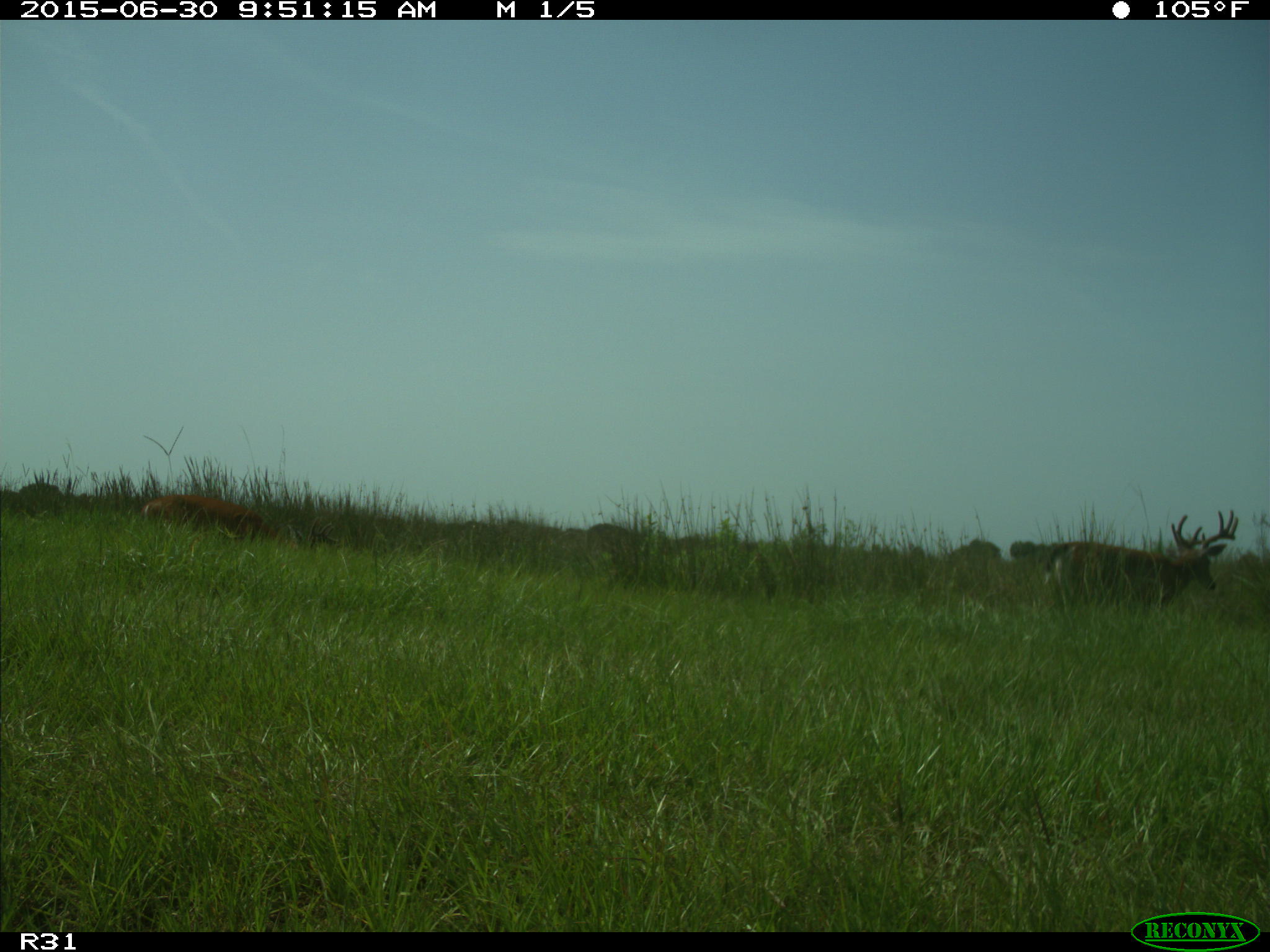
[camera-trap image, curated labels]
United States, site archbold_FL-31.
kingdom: Animalia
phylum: Chordata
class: Mammalia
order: Artiodactyla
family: Cervidae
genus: Odocoileus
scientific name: Odocoileus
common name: deer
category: unidentified deer